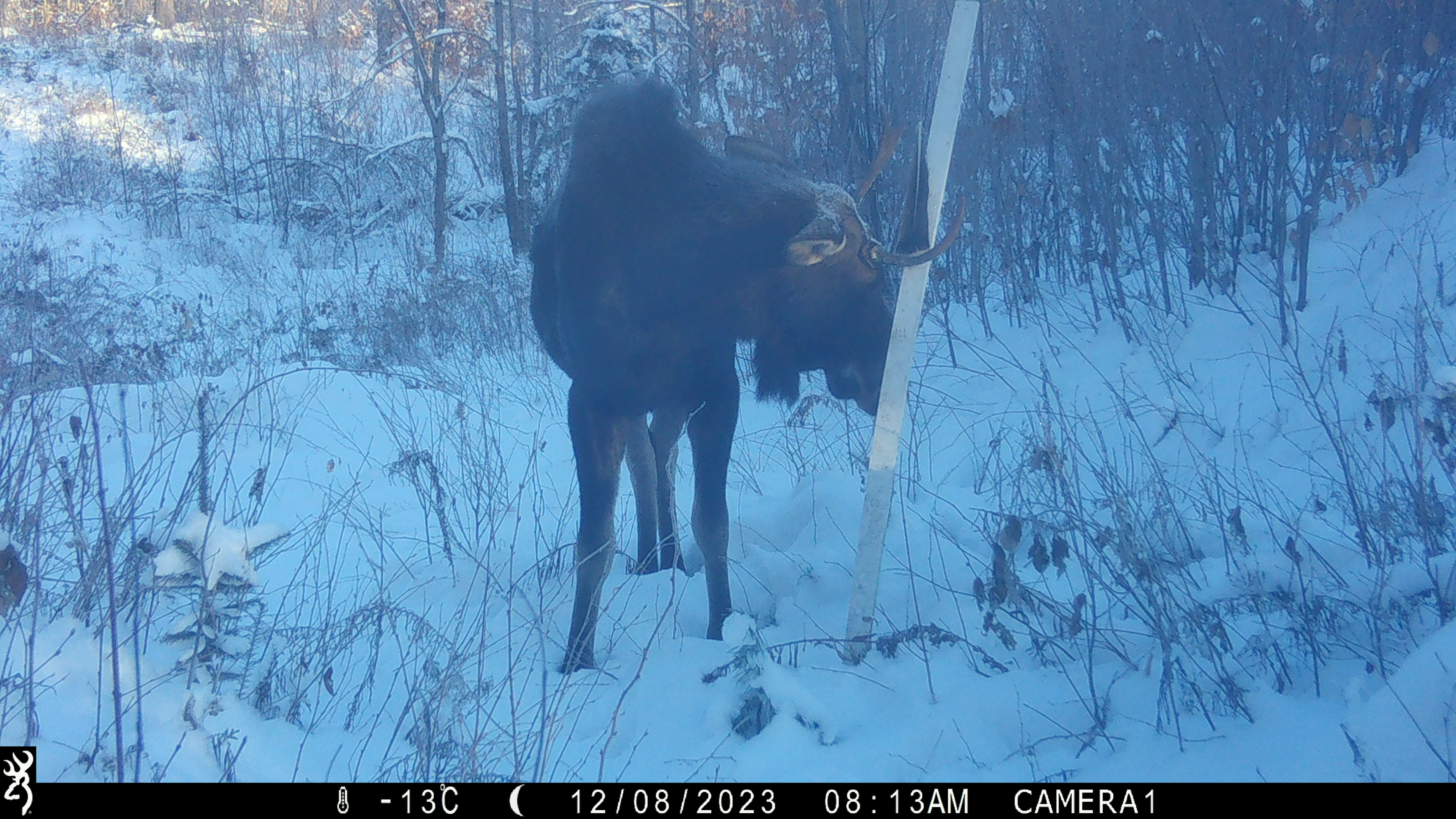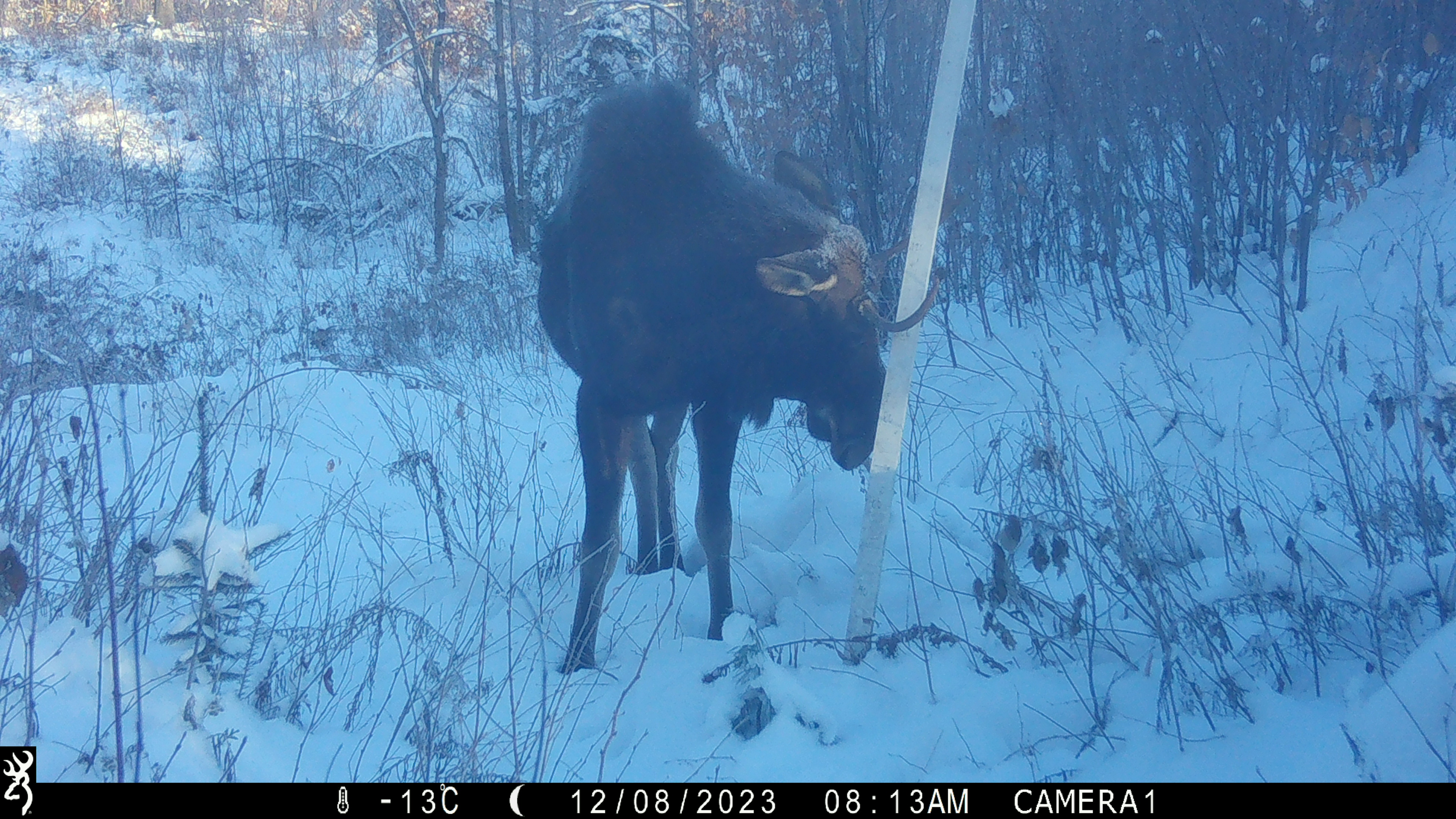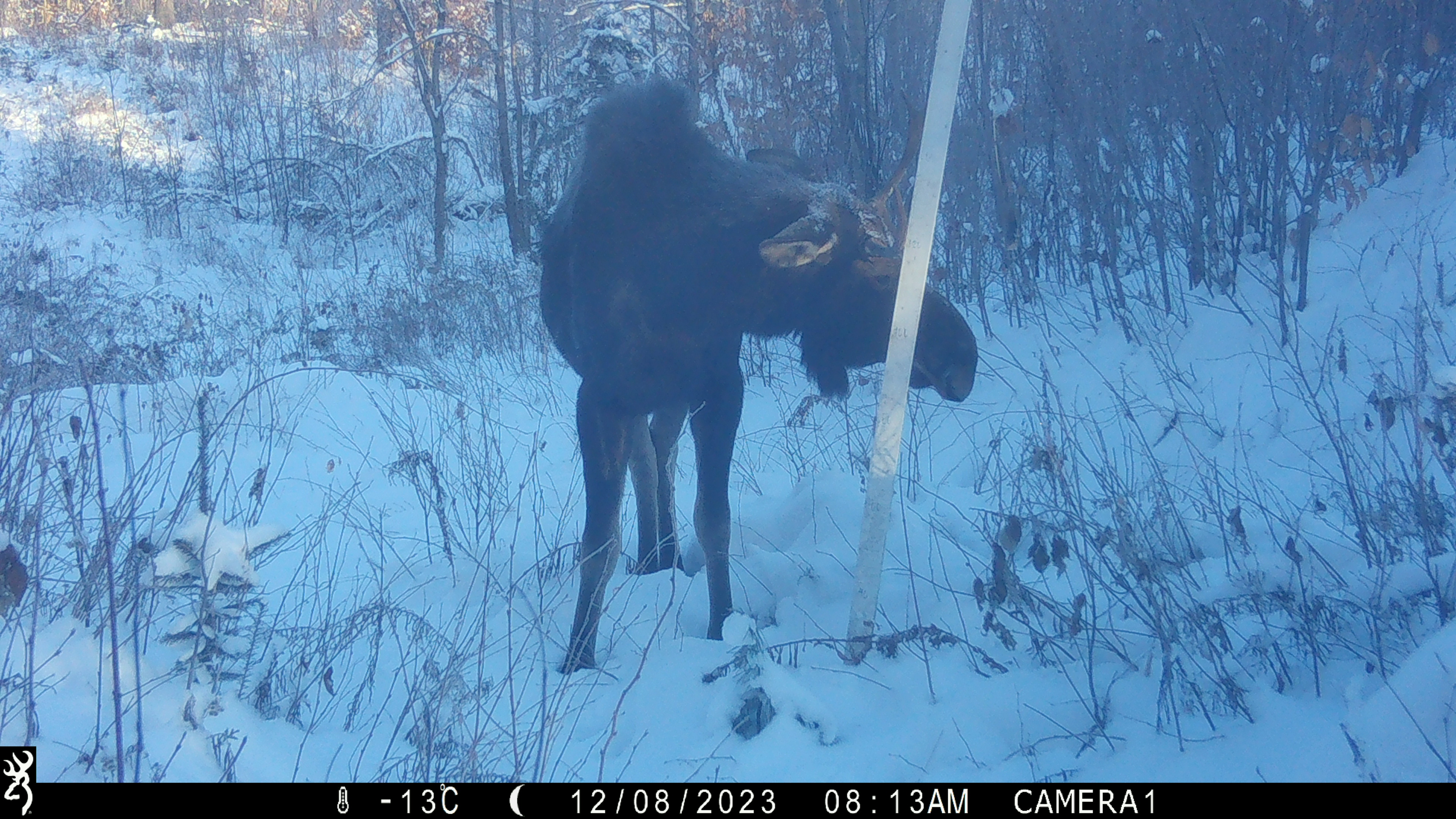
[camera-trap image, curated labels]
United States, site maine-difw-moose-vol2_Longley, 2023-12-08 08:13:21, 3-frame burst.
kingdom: Animalia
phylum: Chordata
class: Mammalia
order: Artiodactyla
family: Cervidae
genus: Alces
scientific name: Alces alces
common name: moose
Moose (Alces alces).